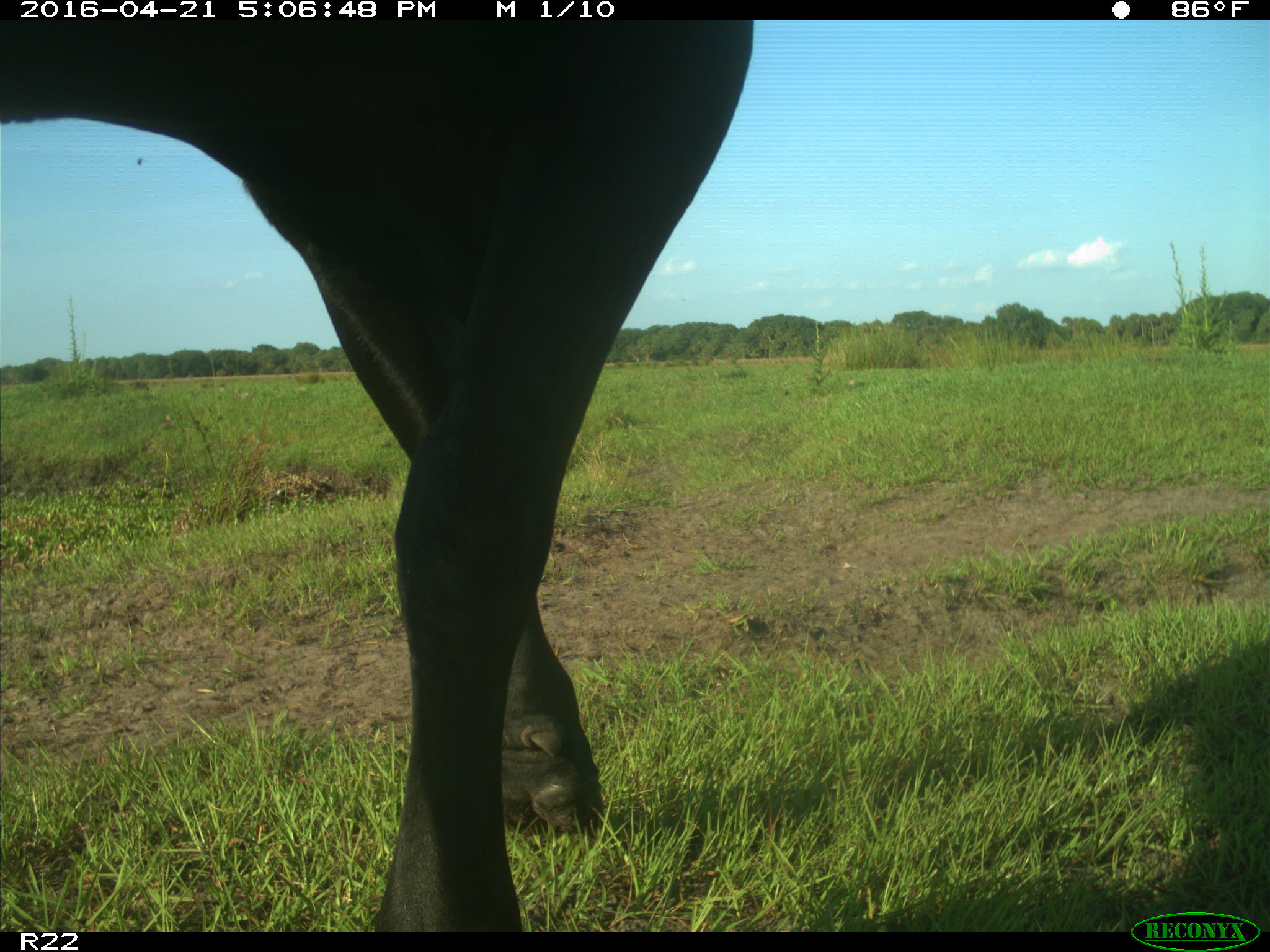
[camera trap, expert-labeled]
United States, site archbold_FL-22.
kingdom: Animalia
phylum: Chordata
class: Mammalia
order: Artiodactyla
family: Bovidae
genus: Bos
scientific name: Bos taurus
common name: domestic cow